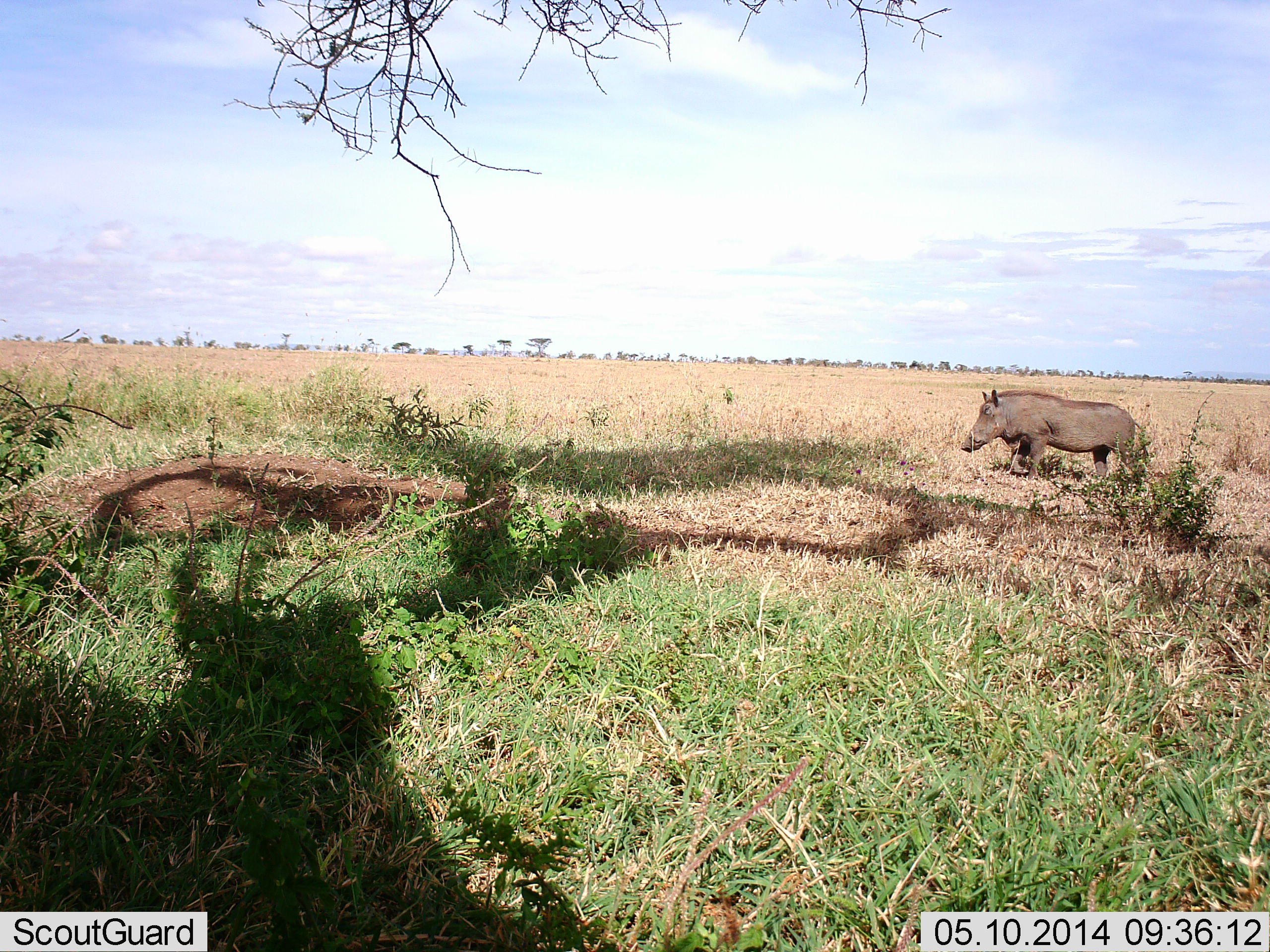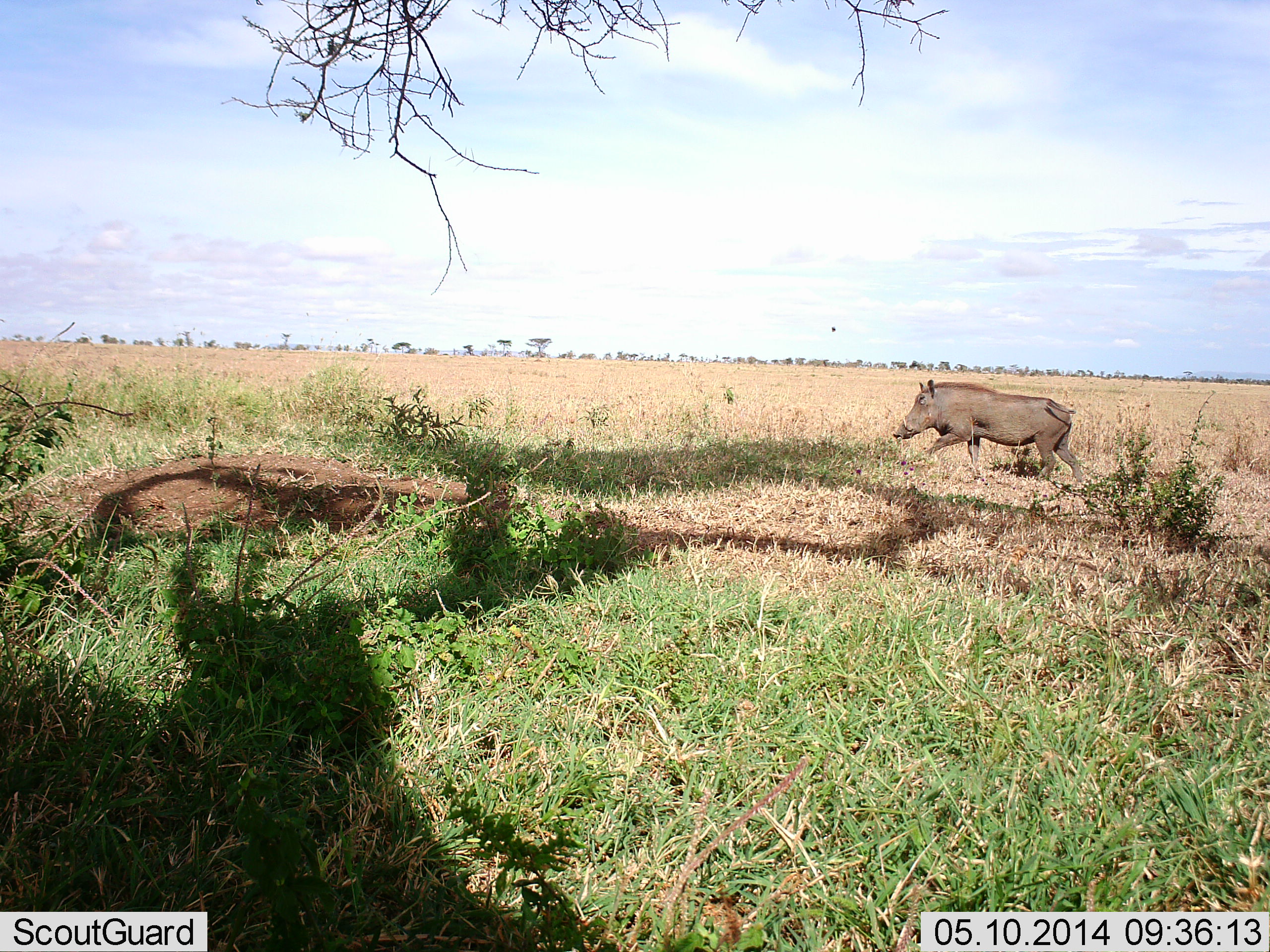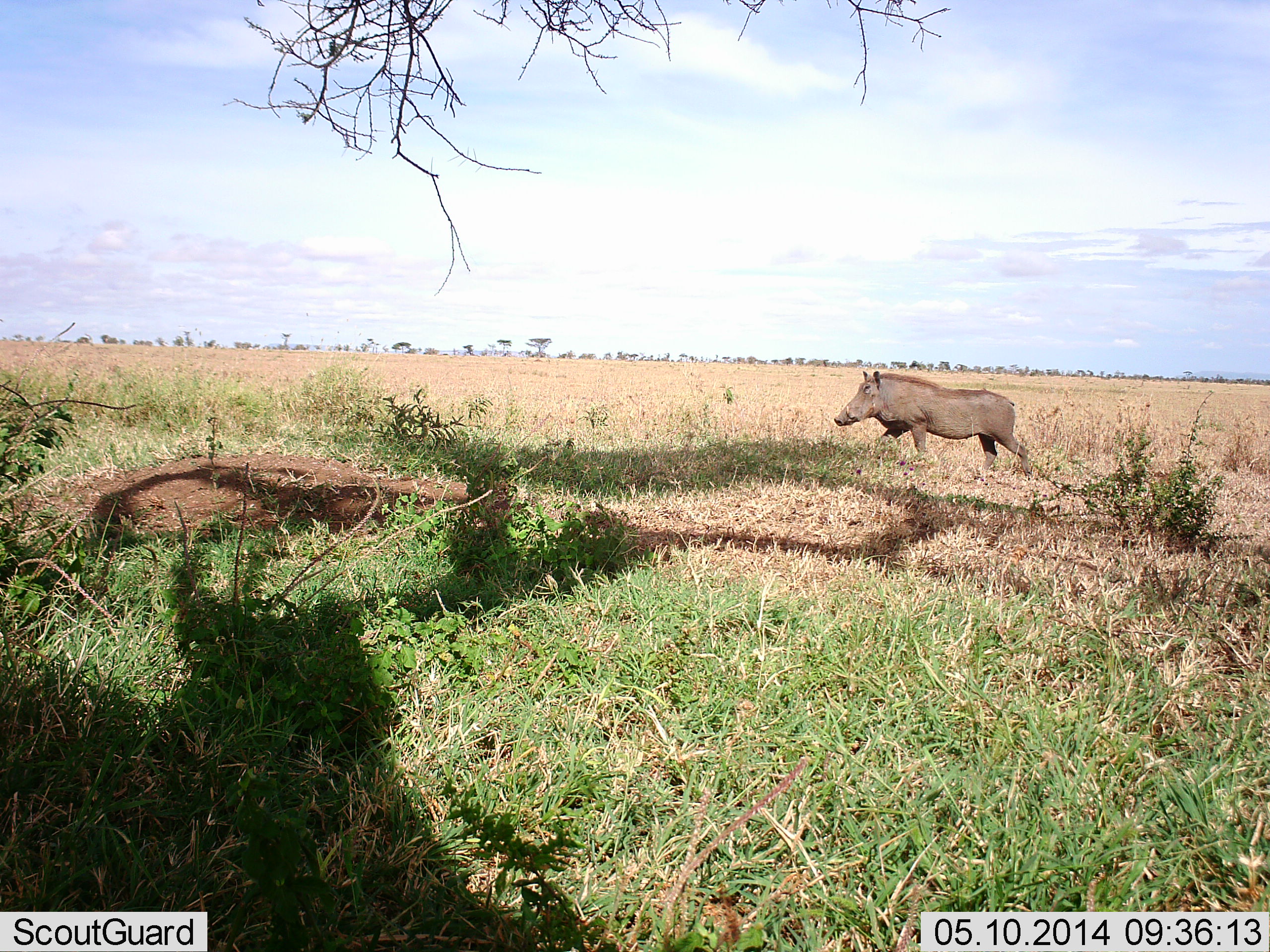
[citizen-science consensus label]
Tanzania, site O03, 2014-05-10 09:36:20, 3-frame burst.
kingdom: Animalia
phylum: Chordata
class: Mammalia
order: Artiodactyla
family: Suidae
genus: Phacochoerus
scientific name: Phacochoerus africanus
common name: warthog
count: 1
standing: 10%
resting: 0%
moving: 100%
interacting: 0%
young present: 0%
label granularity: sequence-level